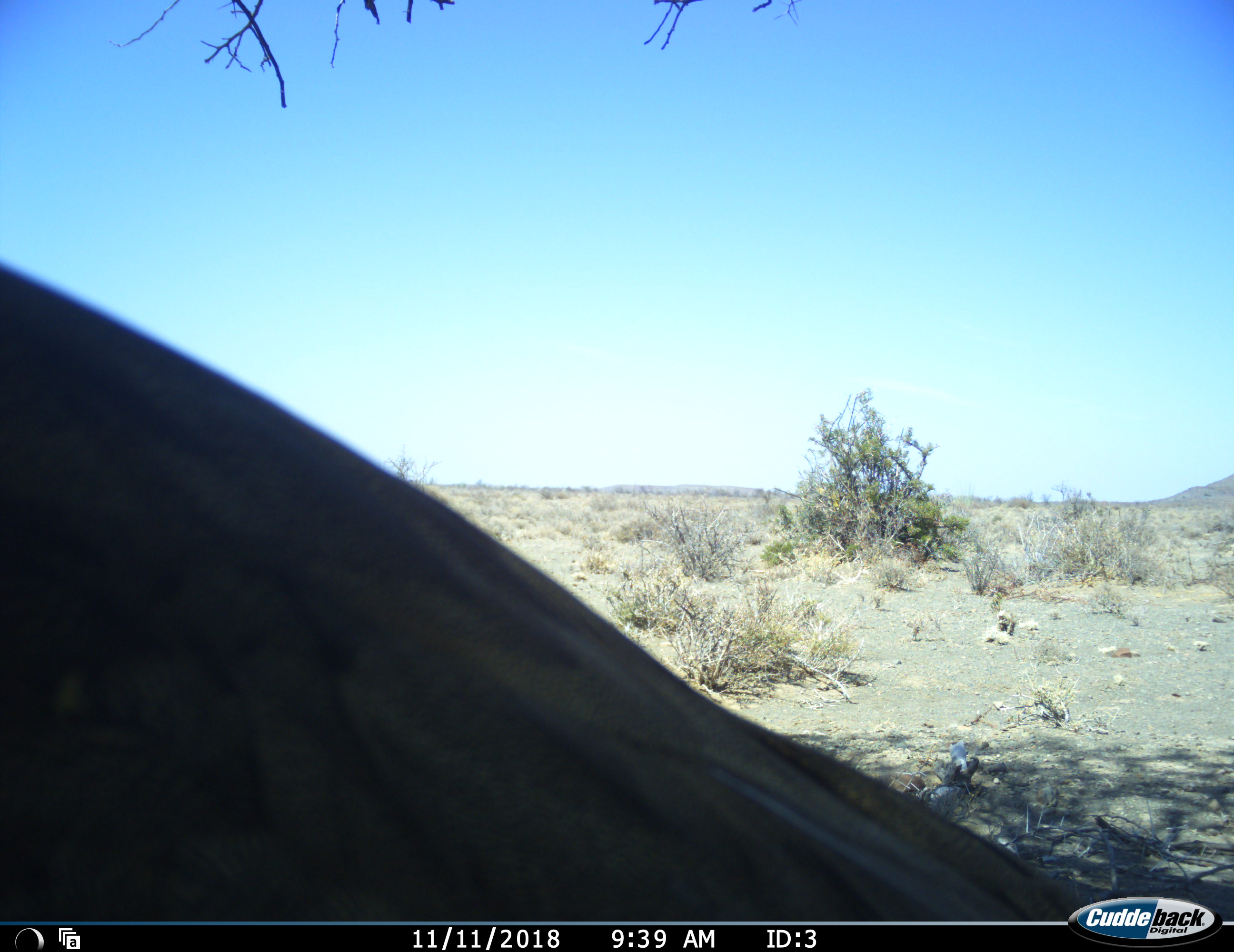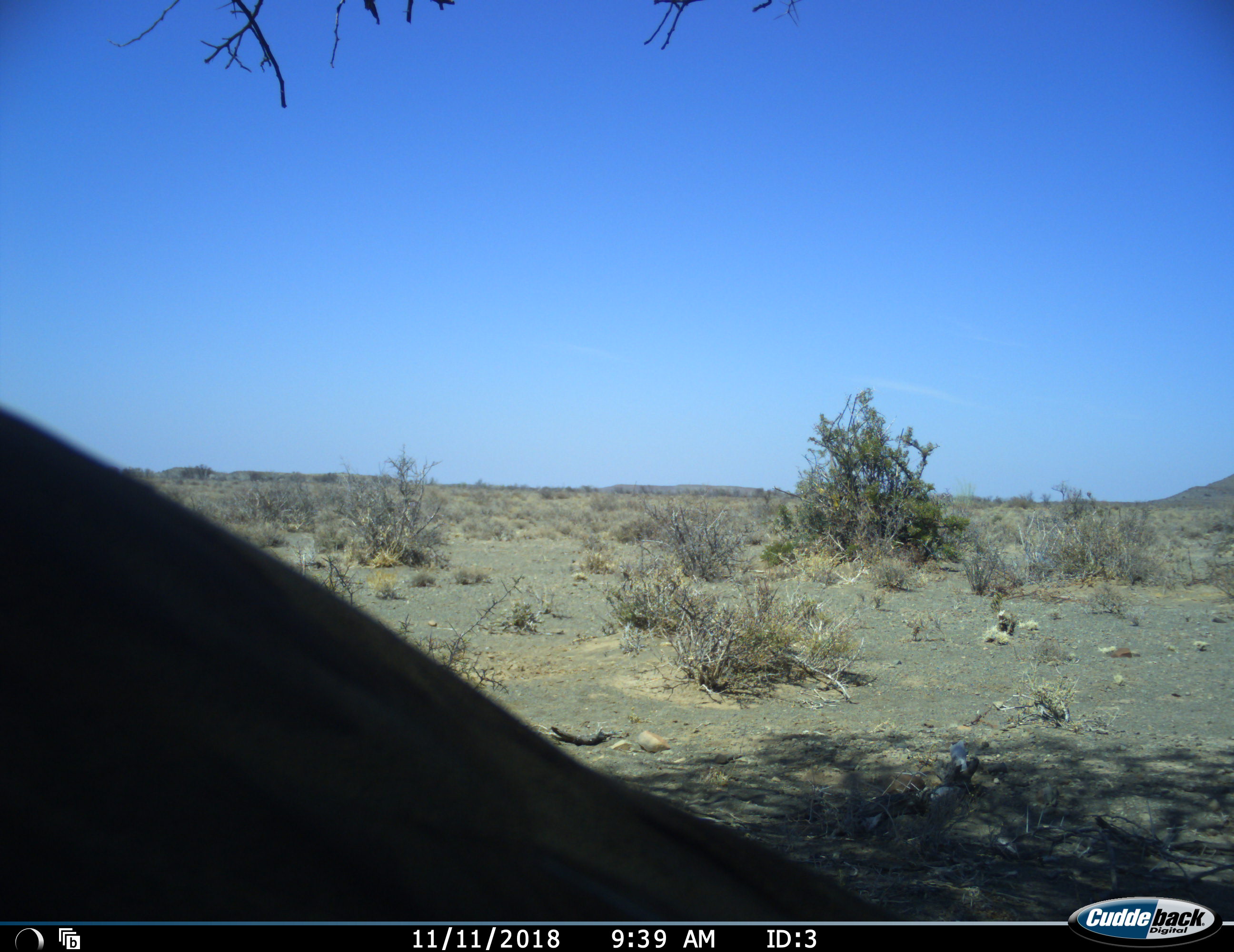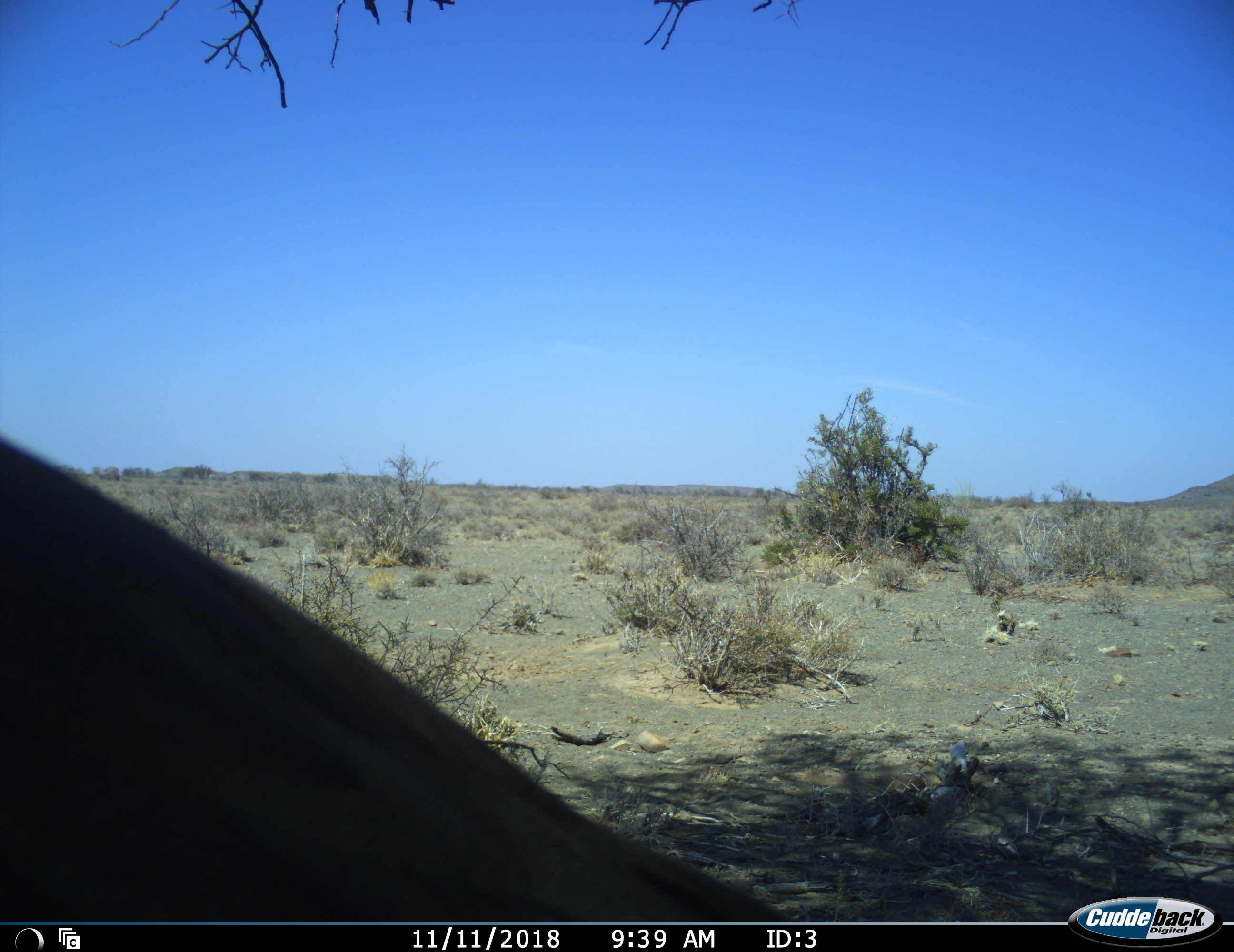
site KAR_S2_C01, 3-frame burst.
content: unidentified animal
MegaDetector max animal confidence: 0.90